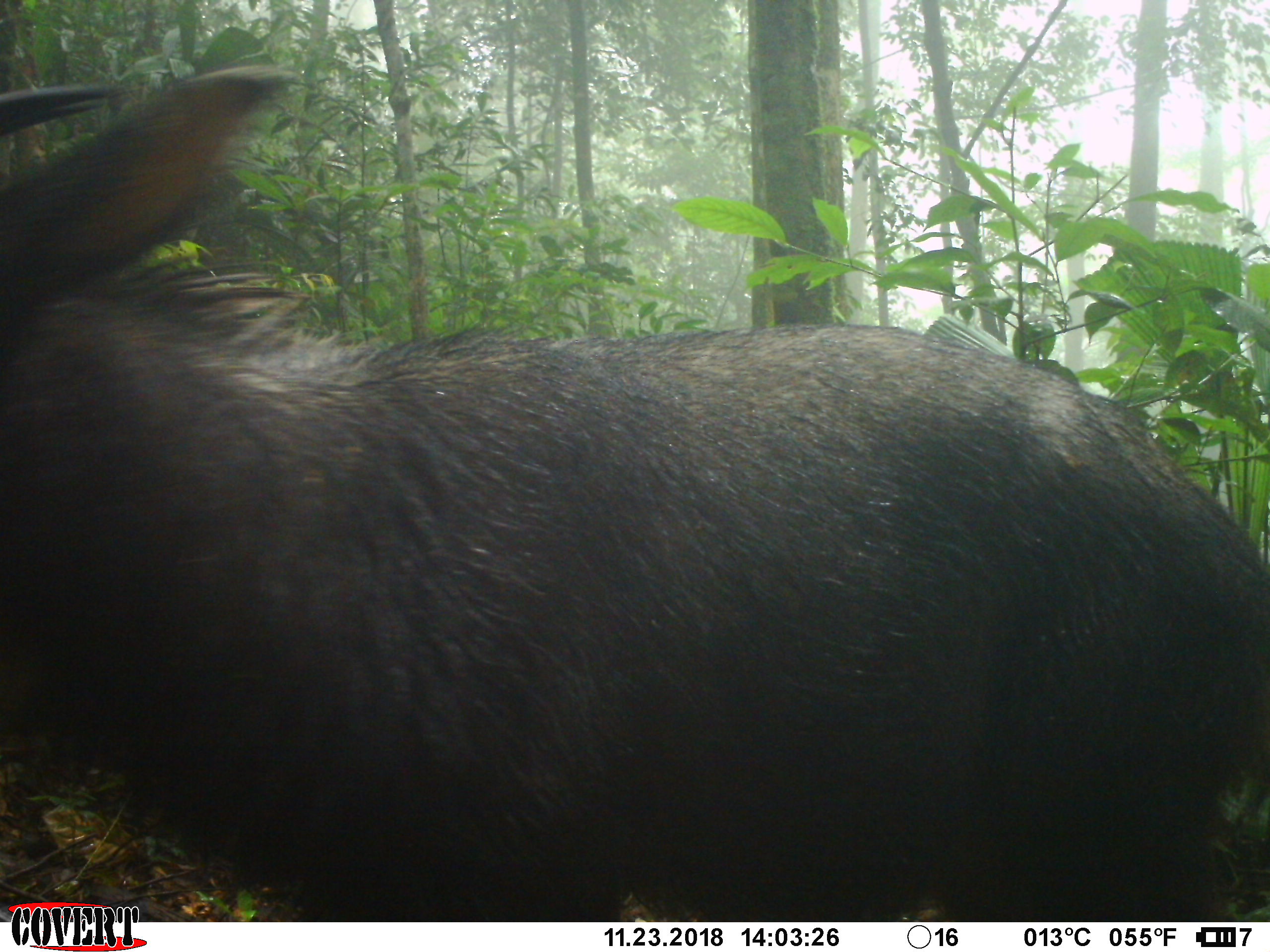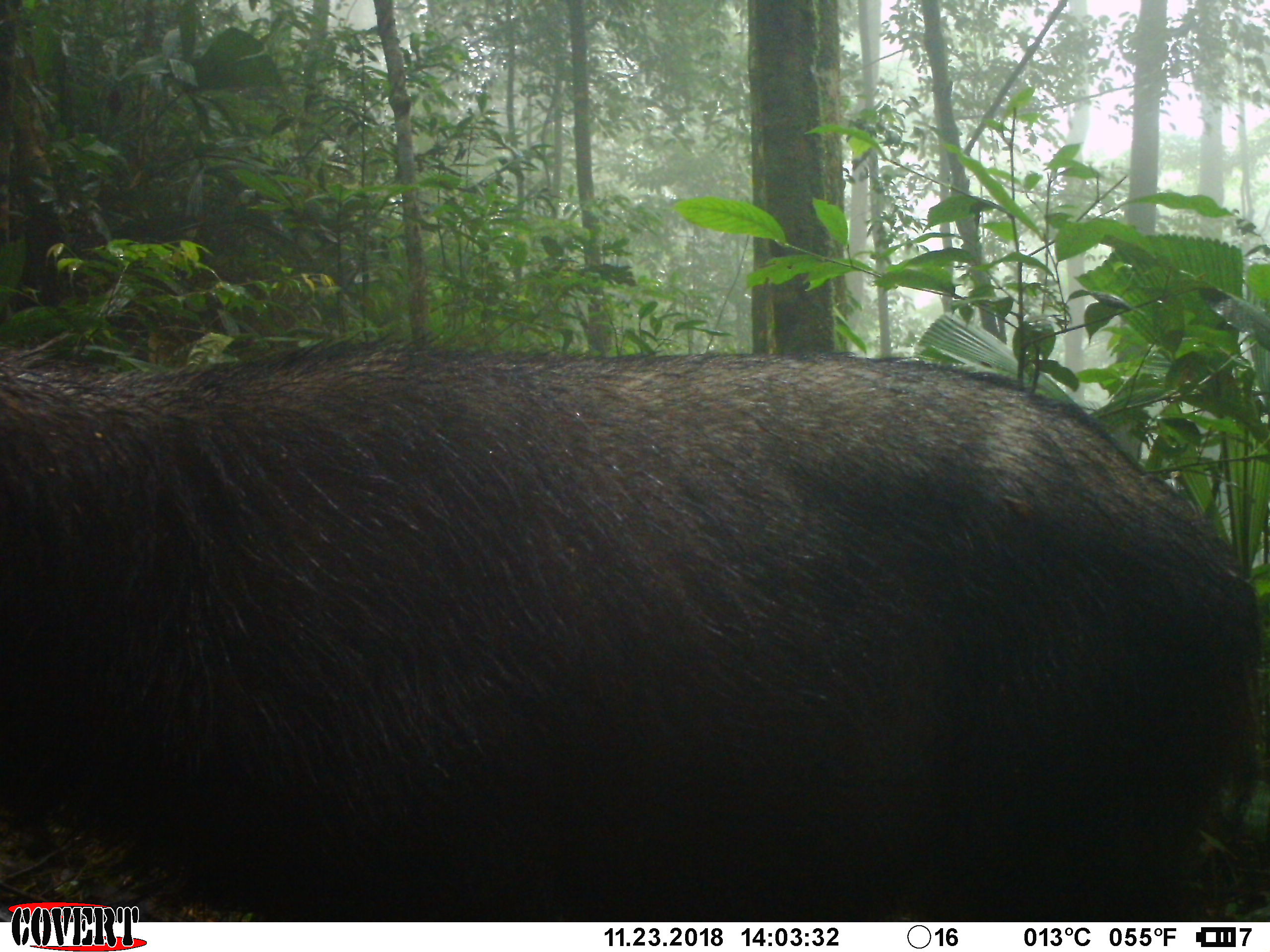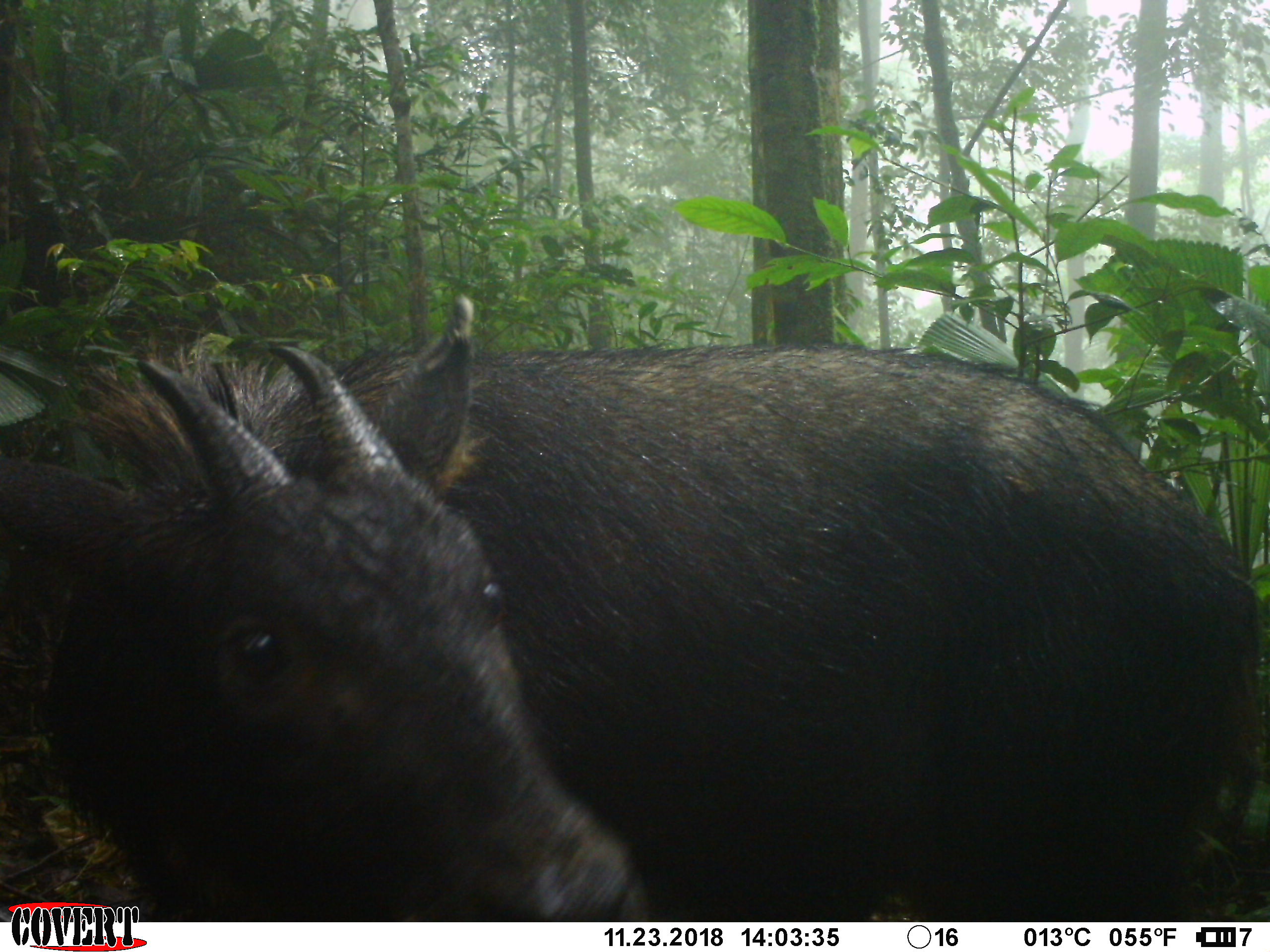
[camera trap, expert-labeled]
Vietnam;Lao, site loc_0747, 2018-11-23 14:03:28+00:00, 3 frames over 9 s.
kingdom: Animalia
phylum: Chordata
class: Mammalia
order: Artiodactyla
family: Bovidae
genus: Capricornis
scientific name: Capricornis sumatraensis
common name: chinese serow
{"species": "chinese serow (Capricornis sumatraensis)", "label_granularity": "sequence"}